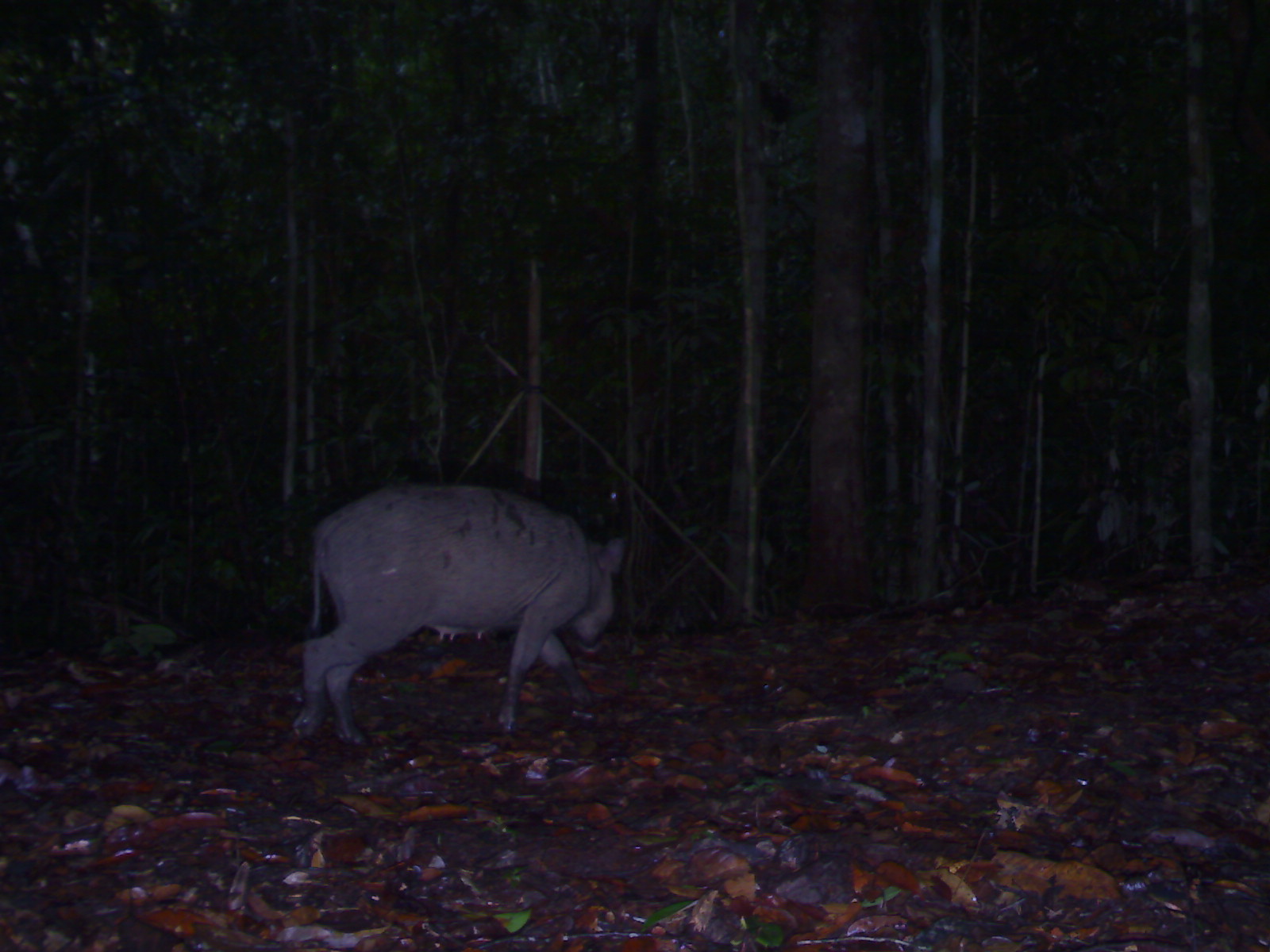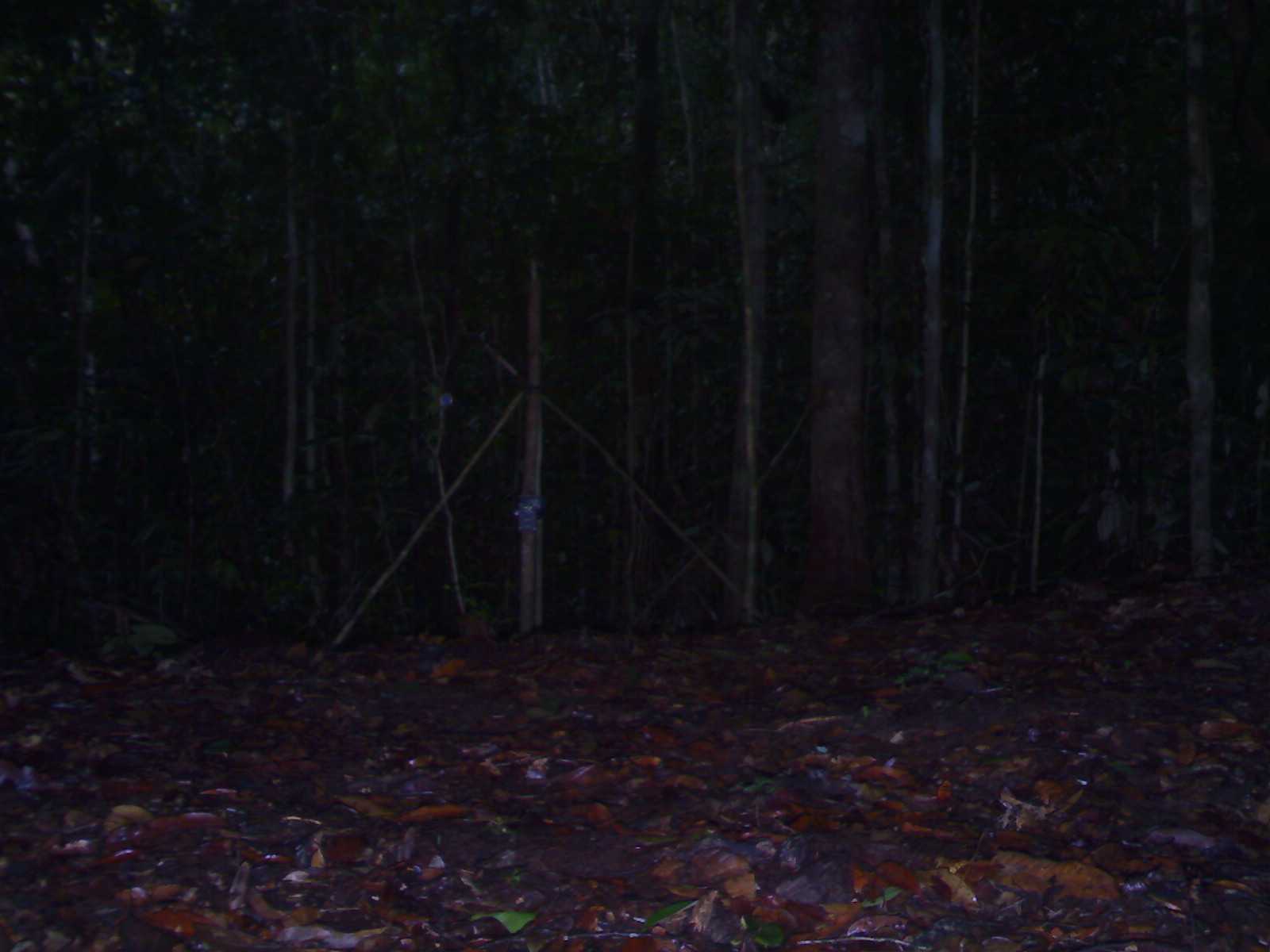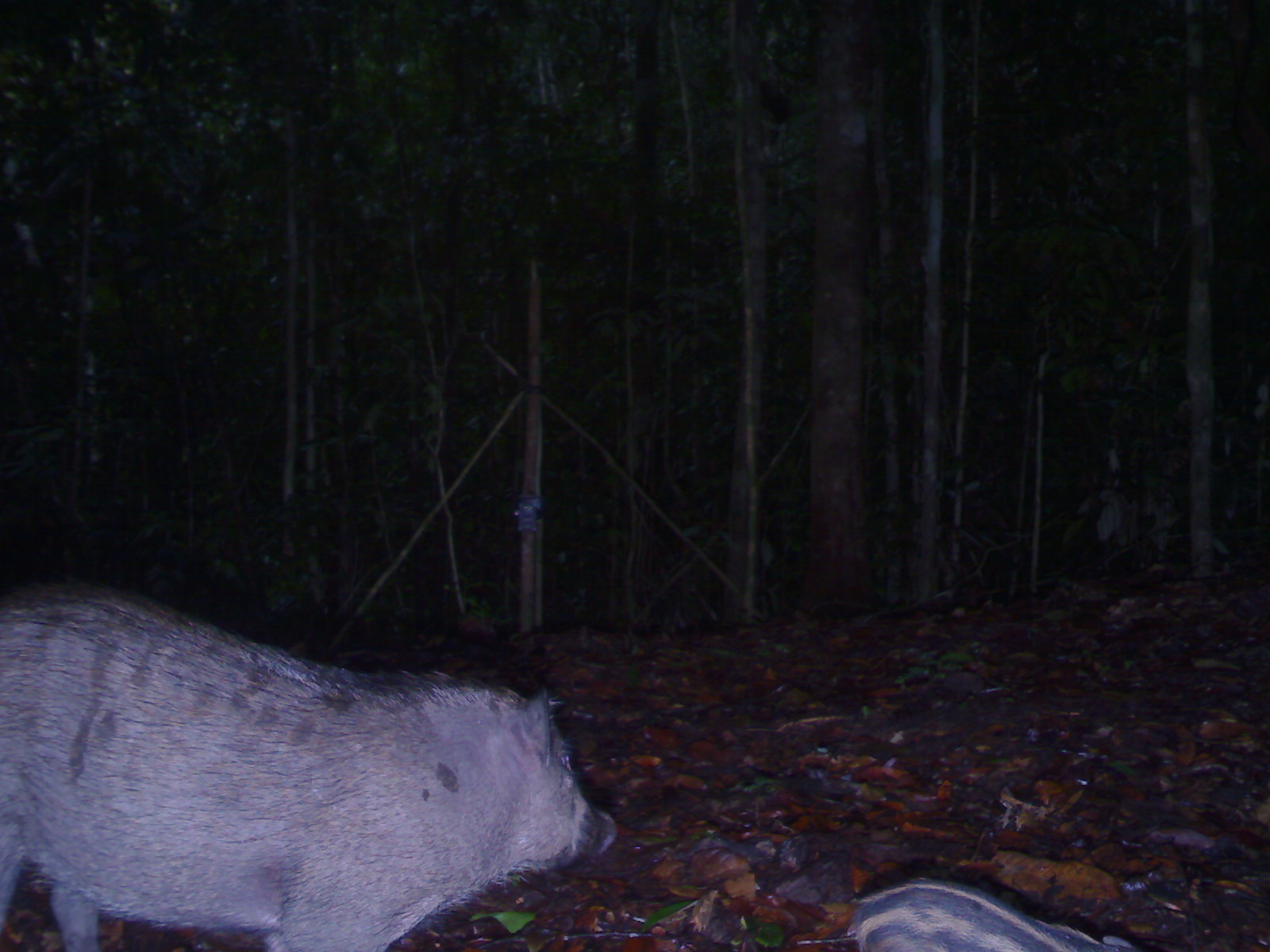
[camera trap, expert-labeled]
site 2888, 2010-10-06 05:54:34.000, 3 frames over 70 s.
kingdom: Animalia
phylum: Chordata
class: Mammalia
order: Artiodactyla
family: Suidae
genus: Sus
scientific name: Sus scrofa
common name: wild boar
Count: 1.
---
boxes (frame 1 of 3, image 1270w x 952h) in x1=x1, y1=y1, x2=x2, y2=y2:
sus scrofa: x1=287, y1=480, x2=629, y2=747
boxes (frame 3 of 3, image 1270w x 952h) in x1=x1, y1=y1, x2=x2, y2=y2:
sus scrofa: x1=0, y1=576, x2=620, y2=952; x1=846, y1=871, x2=1148, y2=952